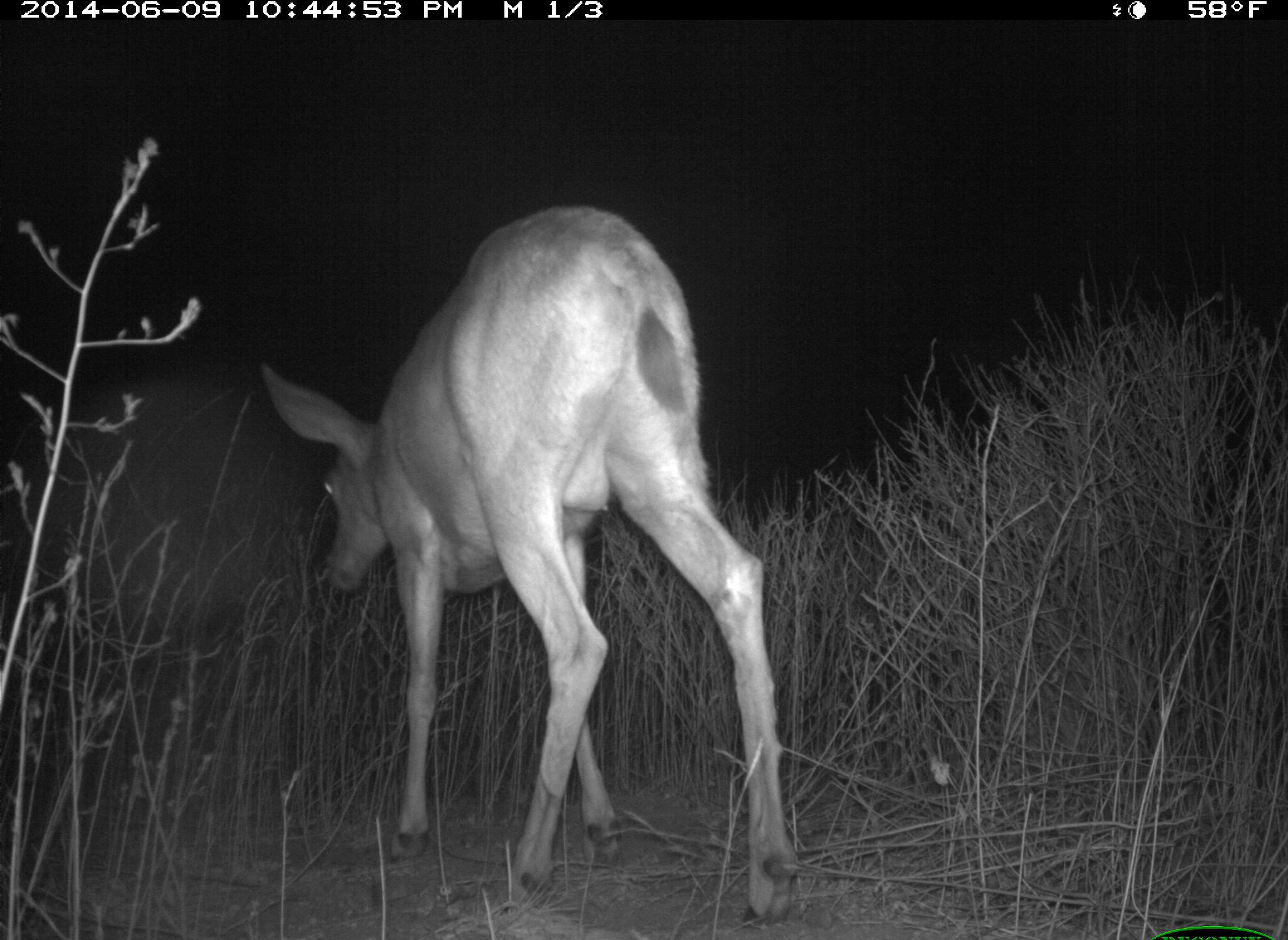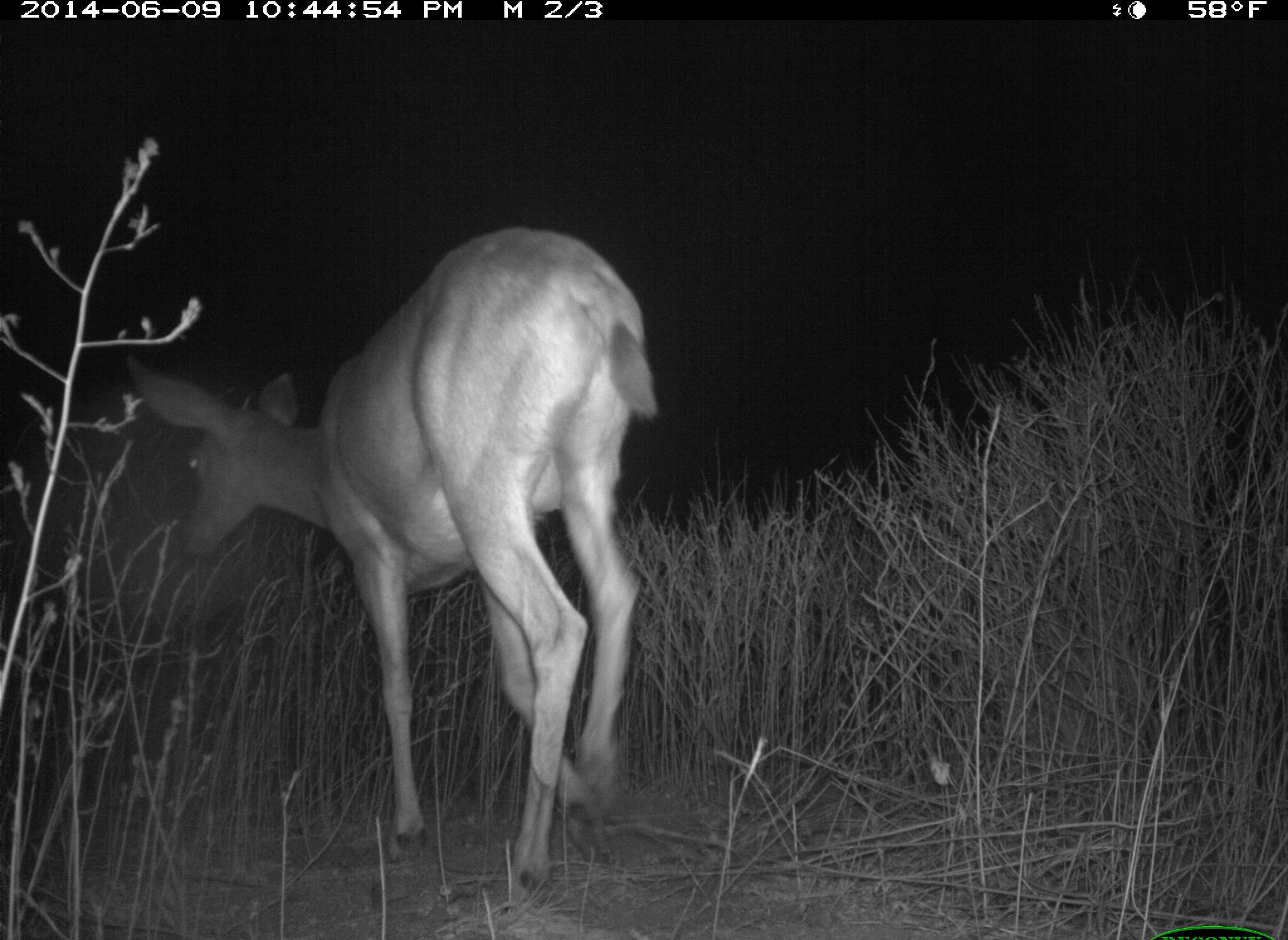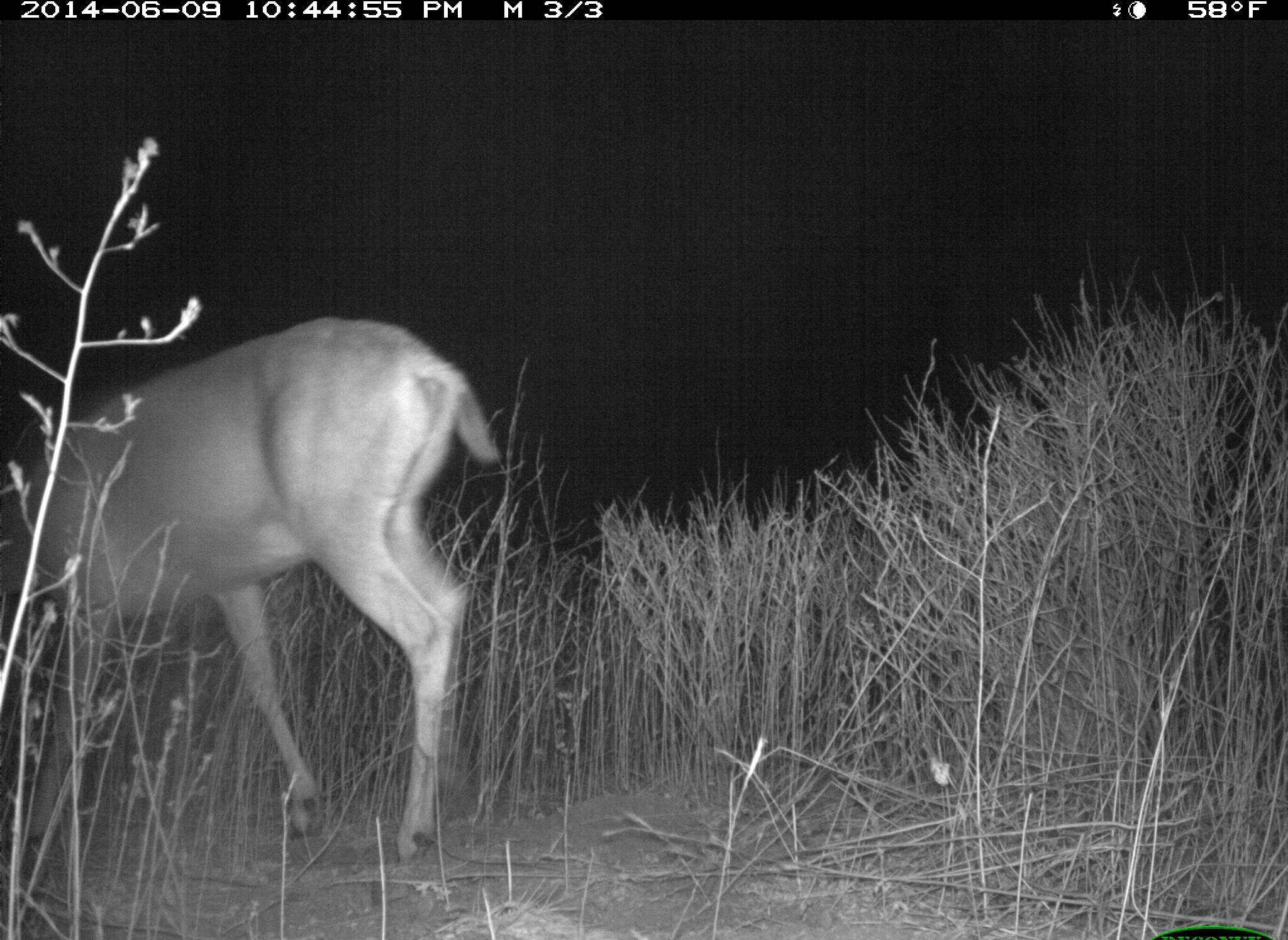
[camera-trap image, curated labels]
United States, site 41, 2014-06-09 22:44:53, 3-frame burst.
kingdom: Animalia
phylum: Chordata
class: Mammalia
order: Artiodactyla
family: Cervidae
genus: Odocoileus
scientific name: Odocoileus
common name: deer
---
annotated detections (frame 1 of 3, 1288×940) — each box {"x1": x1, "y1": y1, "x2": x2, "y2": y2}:
deer: {"x1": 259, "y1": 208, "x2": 802, "y2": 935}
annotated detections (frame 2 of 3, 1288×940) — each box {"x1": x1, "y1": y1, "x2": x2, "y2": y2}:
deer: {"x1": 129, "y1": 229, "x2": 660, "y2": 905}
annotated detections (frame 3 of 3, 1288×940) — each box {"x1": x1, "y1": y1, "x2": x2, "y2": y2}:
deer: {"x1": 0, "y1": 316, "x2": 500, "y2": 867}